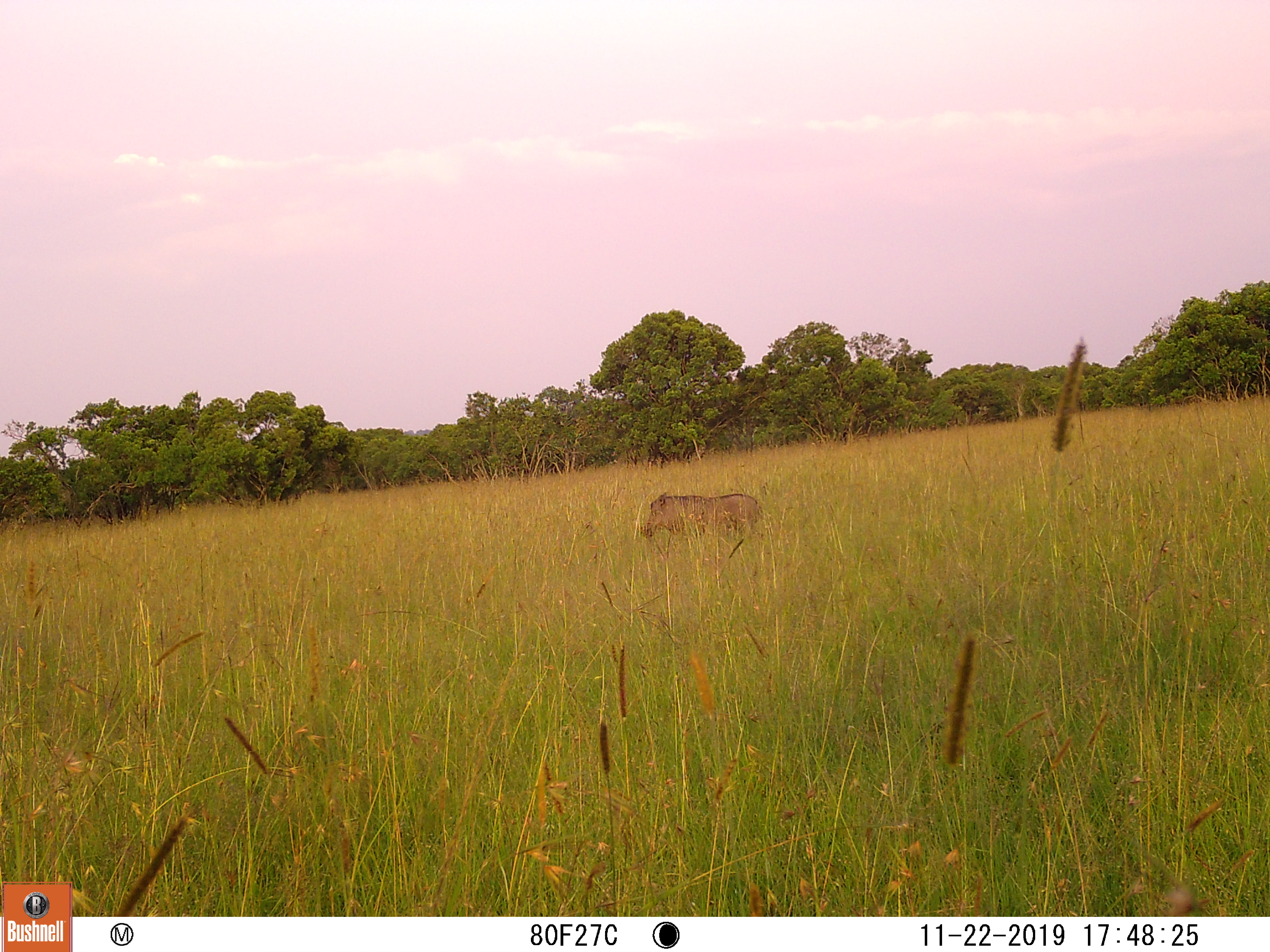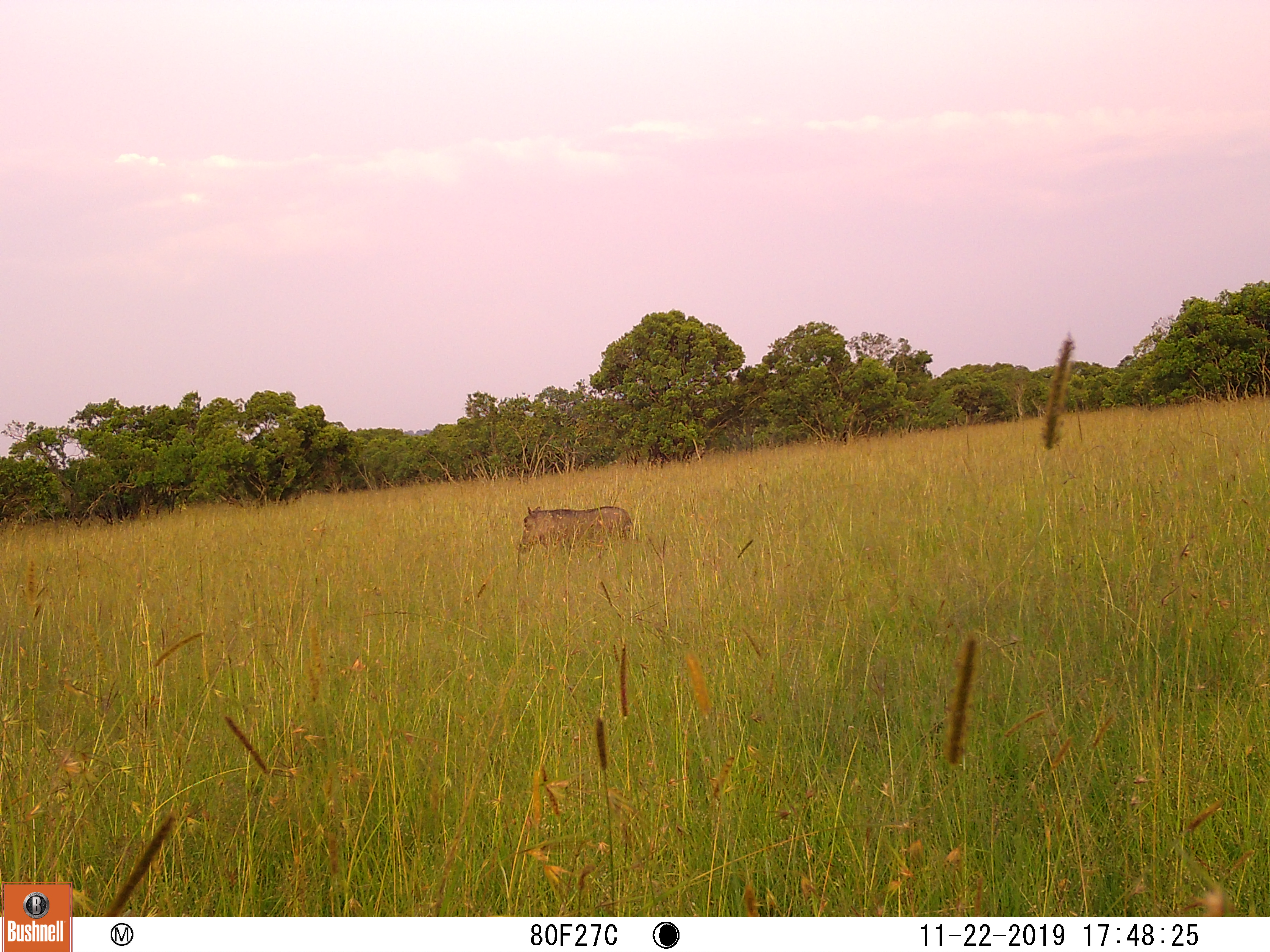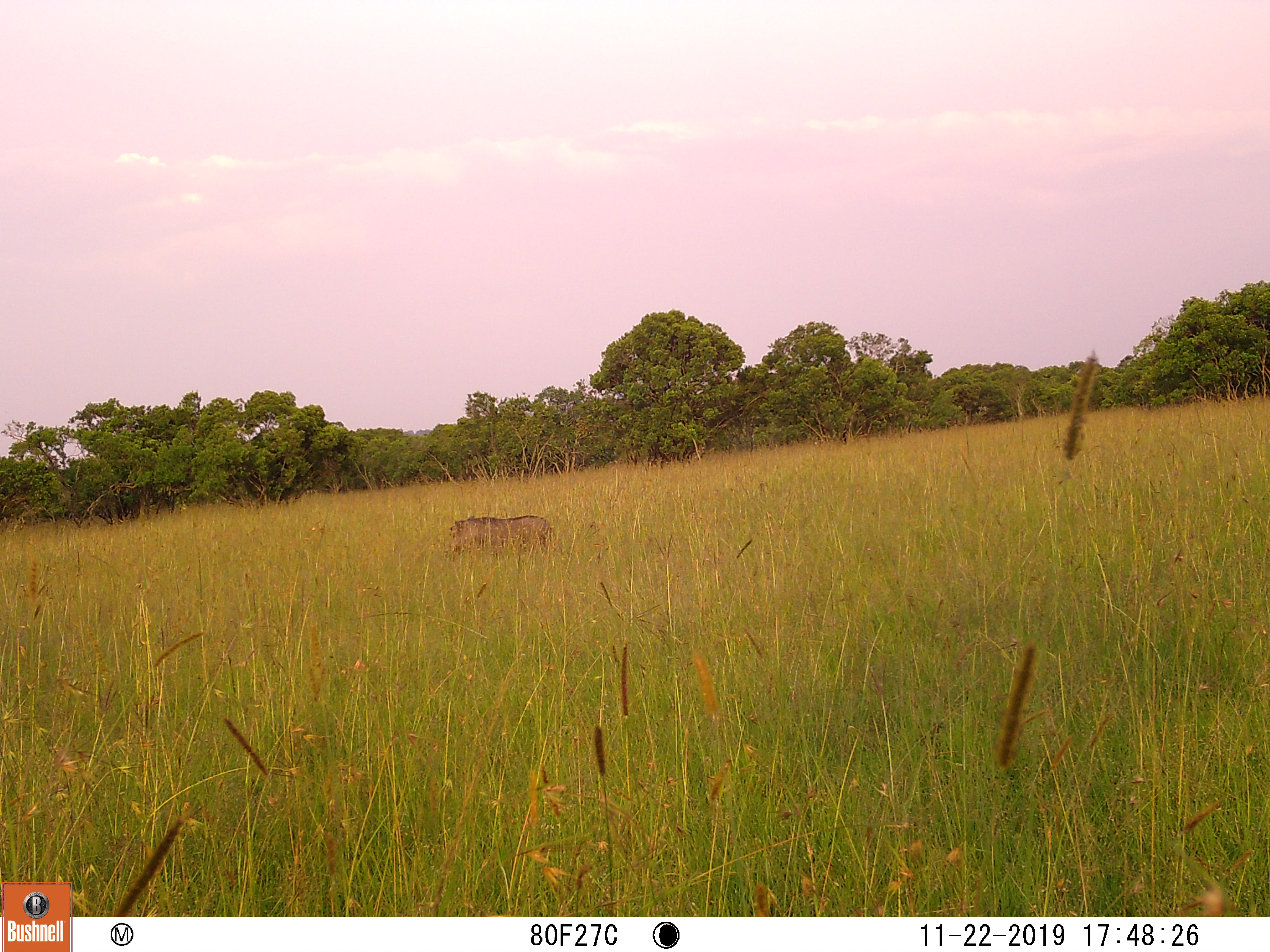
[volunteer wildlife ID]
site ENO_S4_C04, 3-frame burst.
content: unidentified animal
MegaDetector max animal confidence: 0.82